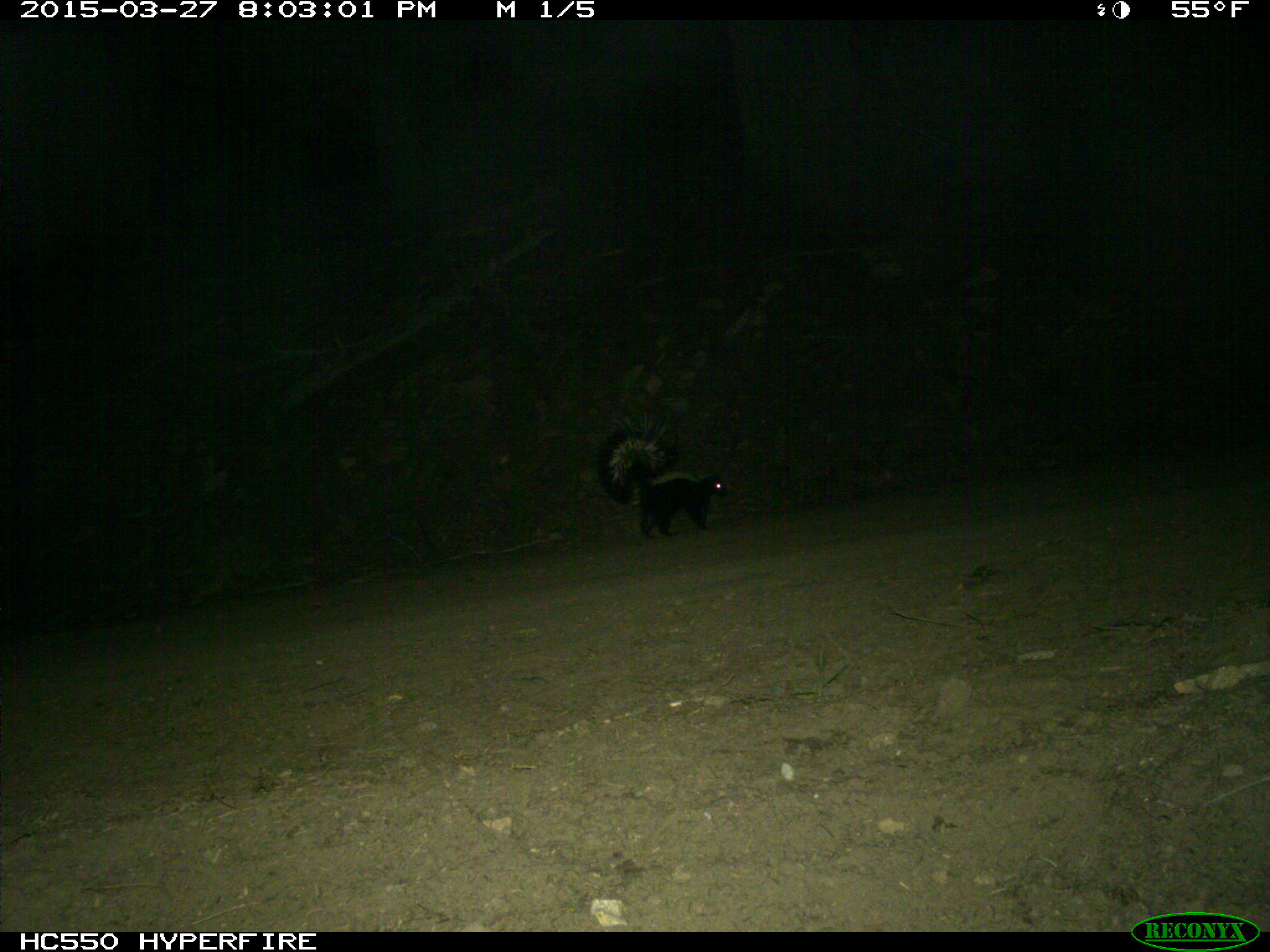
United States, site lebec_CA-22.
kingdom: Animalia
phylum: Chordata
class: Mammalia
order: Carnivora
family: Mephitidae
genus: Mephitis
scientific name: Mephitis mephitis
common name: striped skunk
Mephitis mephitis (striped skunk).